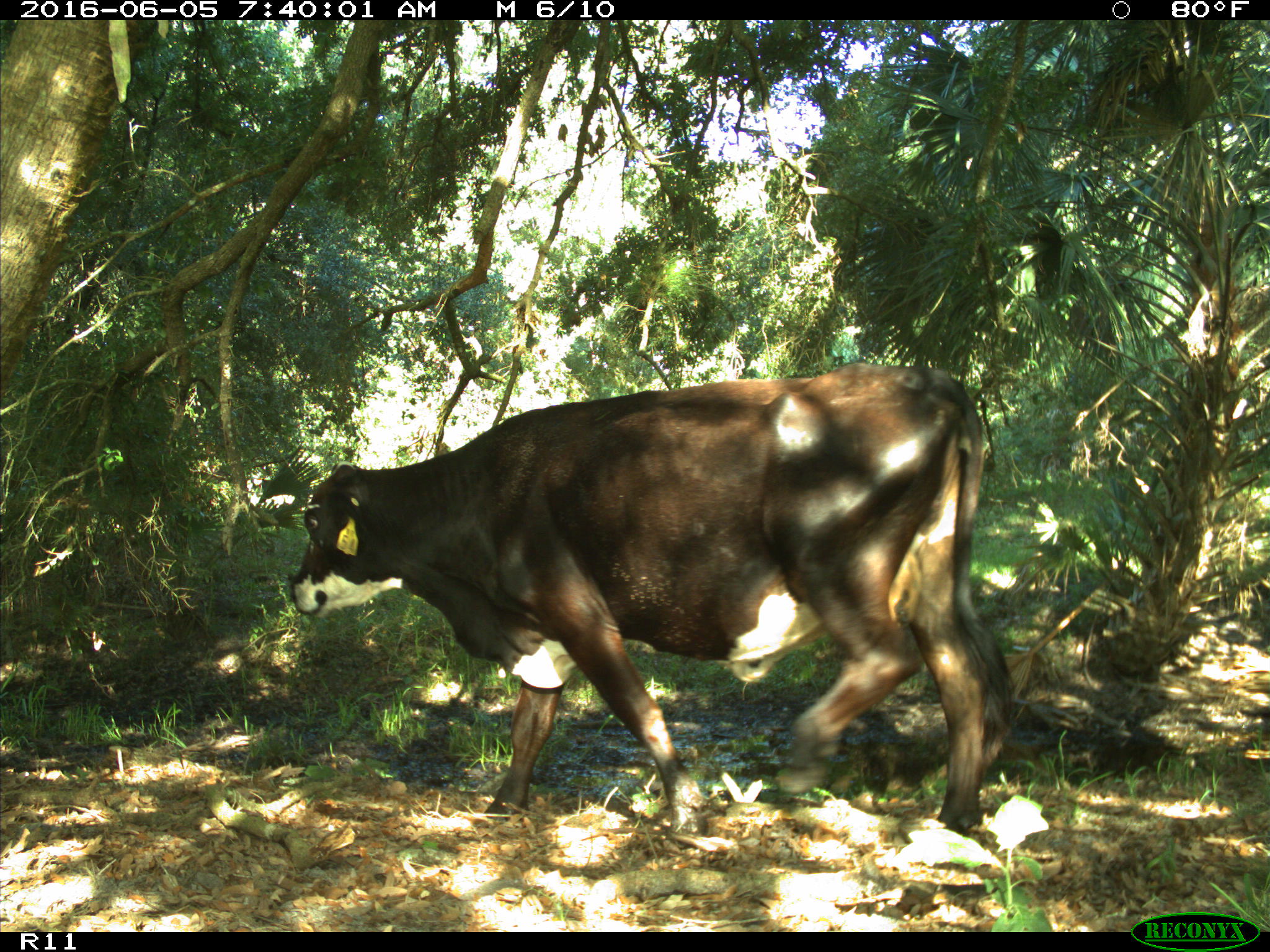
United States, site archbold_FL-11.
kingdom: Animalia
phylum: Chordata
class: Mammalia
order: Artiodactyla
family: Bovidae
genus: Bos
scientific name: Bos taurus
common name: domestic cow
Bos taurus (domestic cow).